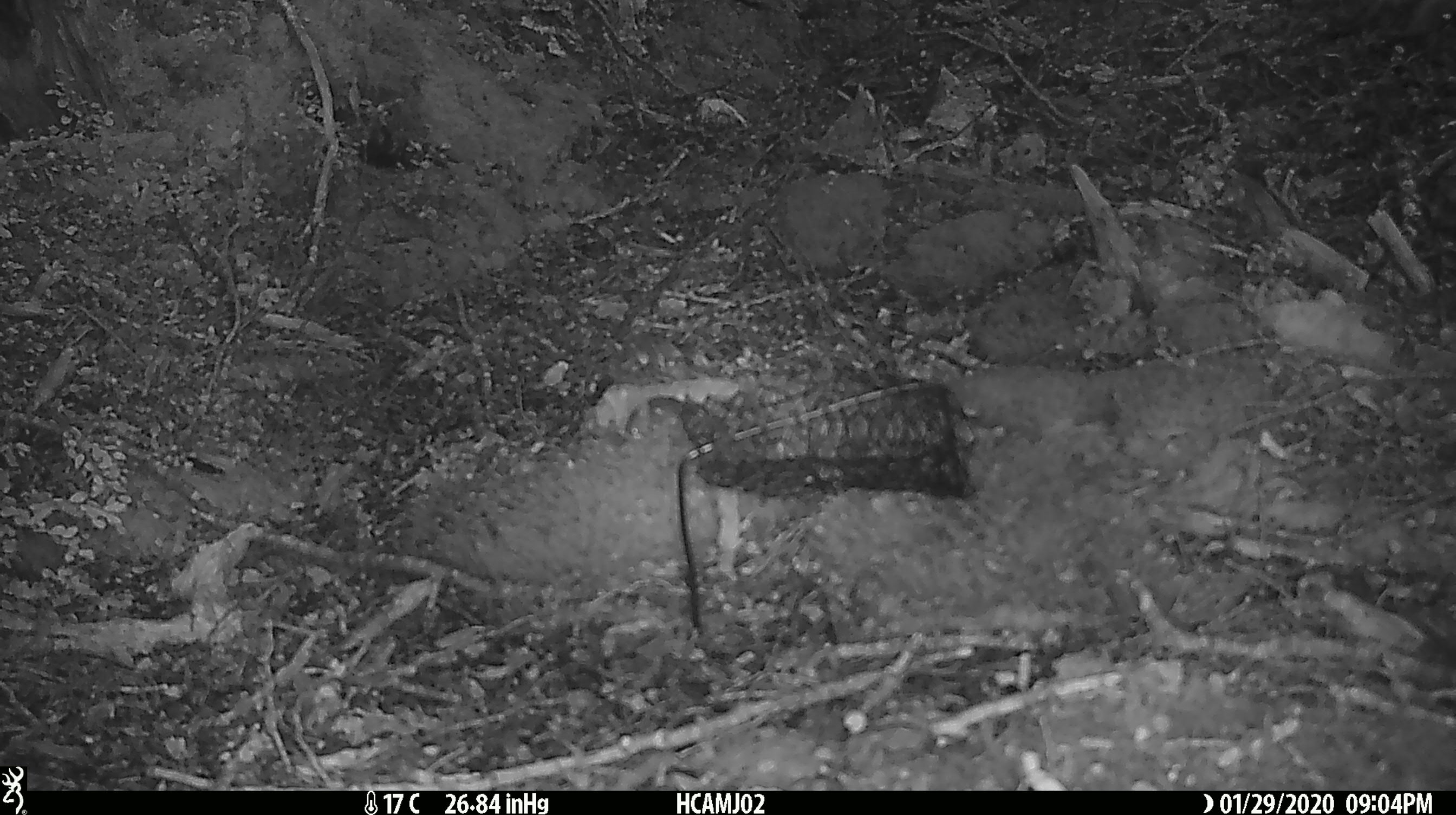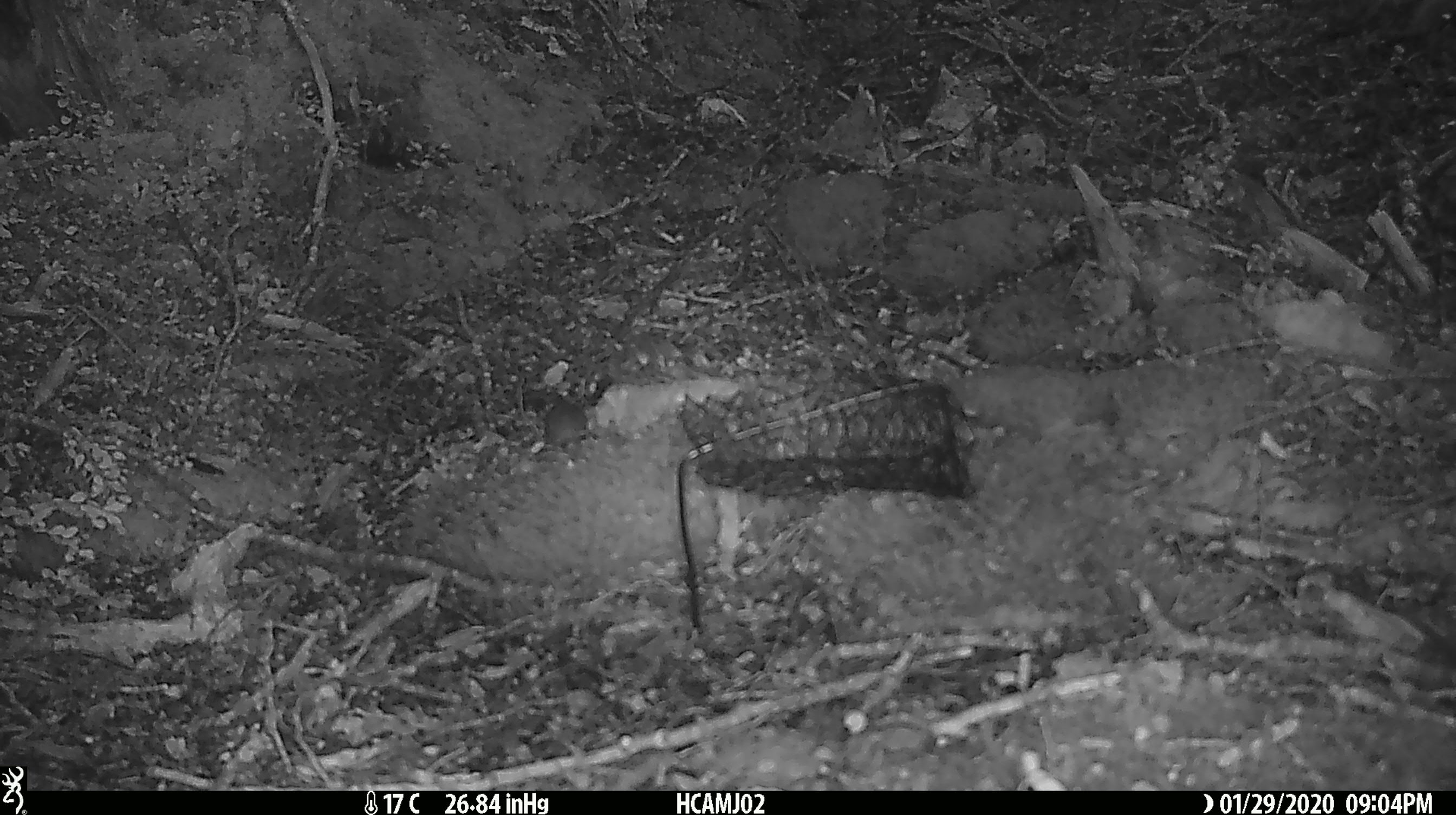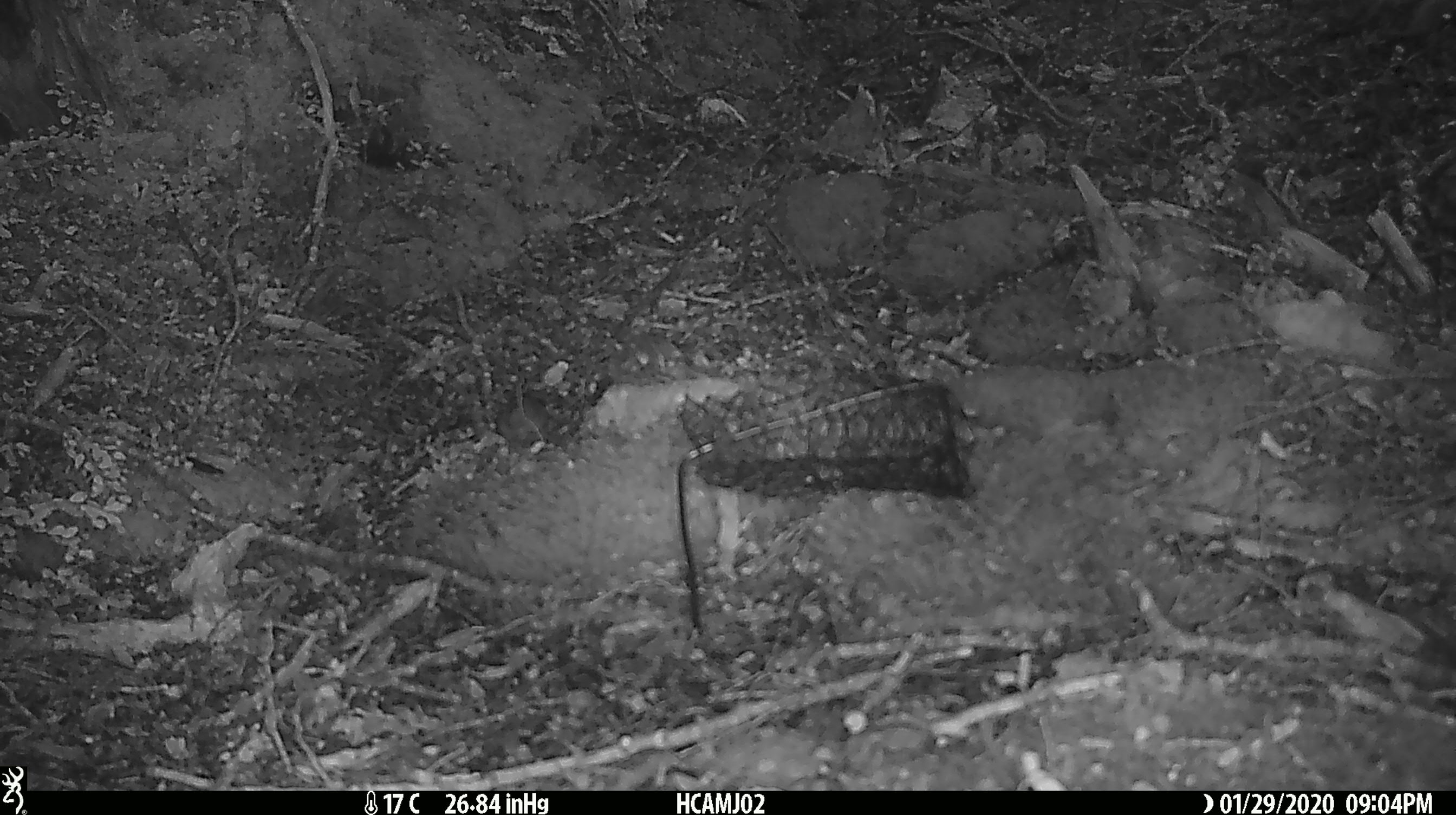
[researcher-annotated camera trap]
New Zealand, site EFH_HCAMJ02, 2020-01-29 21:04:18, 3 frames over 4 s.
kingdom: Animalia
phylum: Chordata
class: Mammalia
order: Rodentia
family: Muridae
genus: Mus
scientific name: Mus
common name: mouse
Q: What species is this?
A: Mouse (Mus).